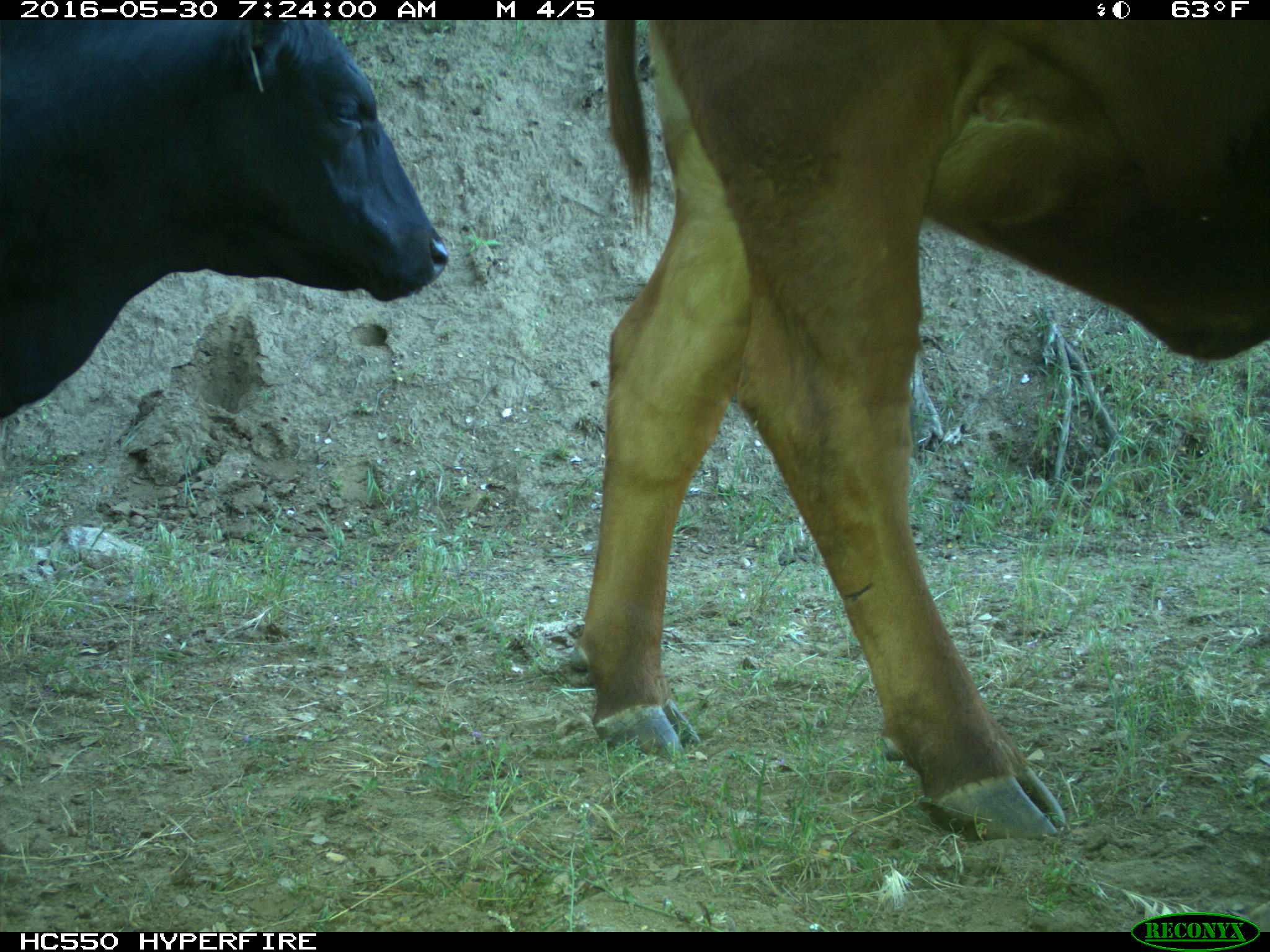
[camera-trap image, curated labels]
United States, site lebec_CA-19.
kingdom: Animalia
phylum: Chordata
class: Mammalia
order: Artiodactyla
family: Bovidae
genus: Bos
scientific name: Bos taurus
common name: domestic cow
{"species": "Bos taurus (domestic cow)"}